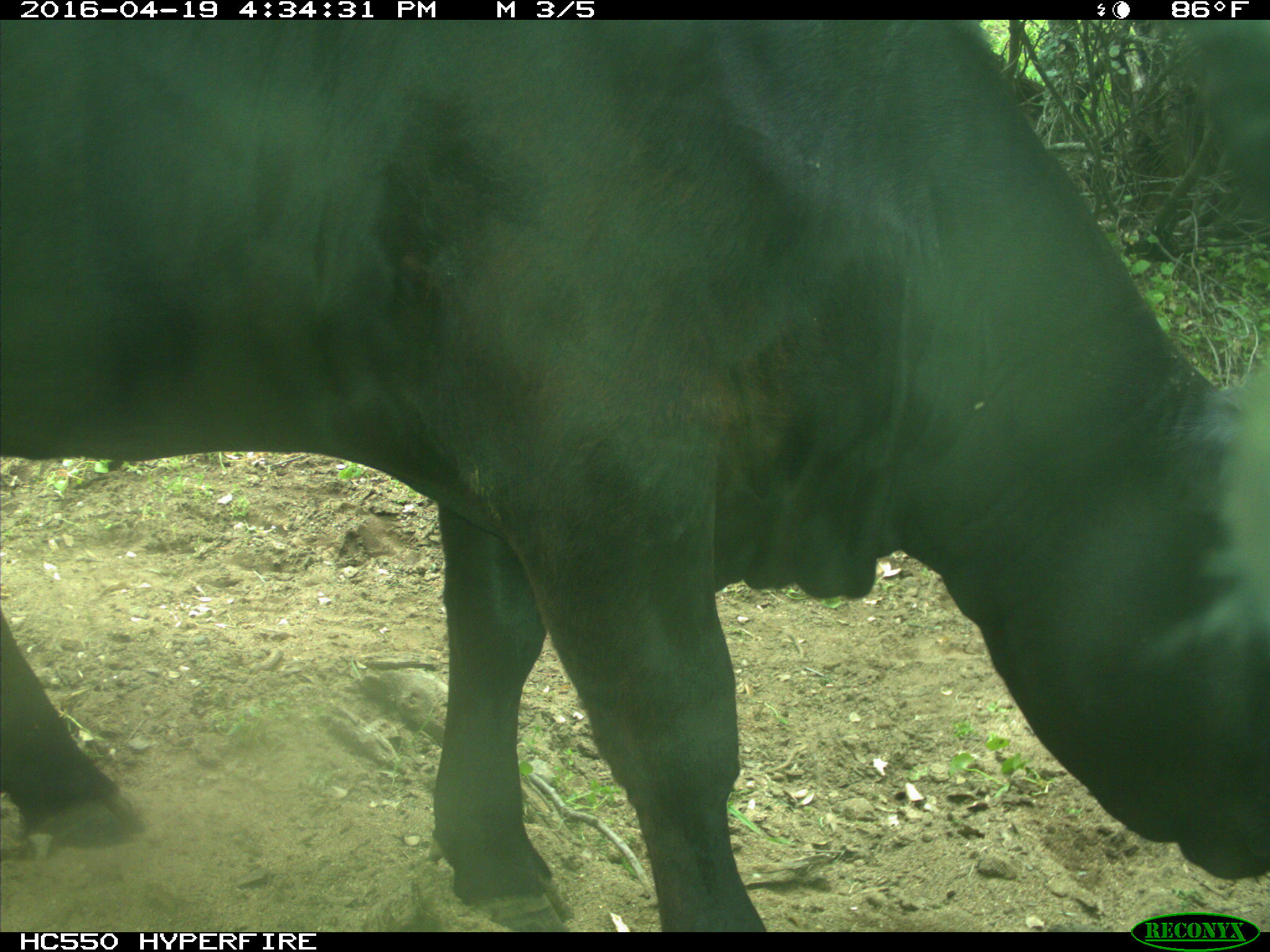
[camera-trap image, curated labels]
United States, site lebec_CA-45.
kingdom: Animalia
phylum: Chordata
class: Mammalia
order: Artiodactyla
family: Bovidae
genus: Bos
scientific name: Bos taurus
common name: domestic cow